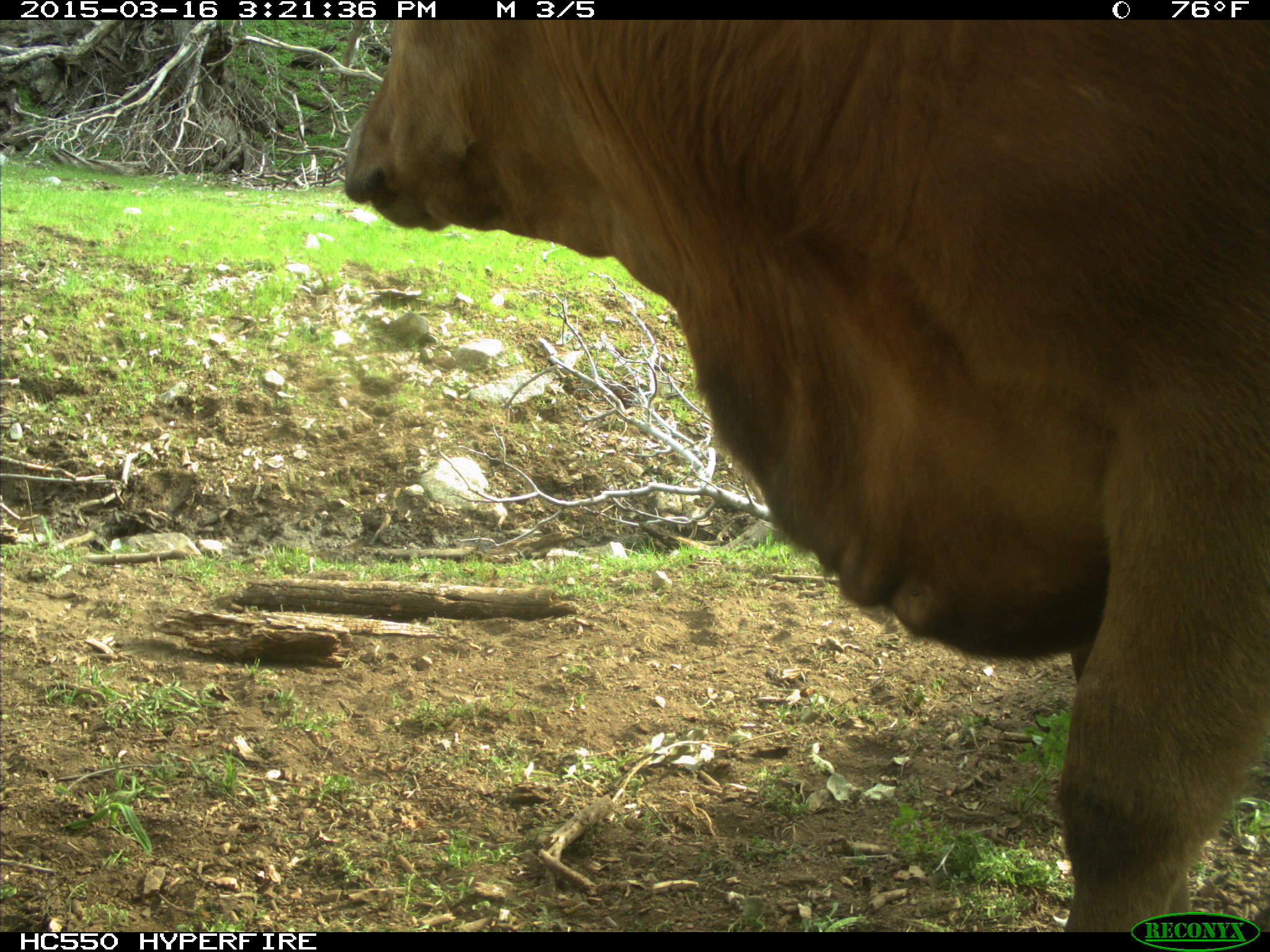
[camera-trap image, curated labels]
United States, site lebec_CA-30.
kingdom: Animalia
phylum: Chordata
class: Mammalia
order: Artiodactyla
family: Bovidae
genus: Bos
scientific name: Bos taurus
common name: domestic cow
Bos taurus (domestic cow).